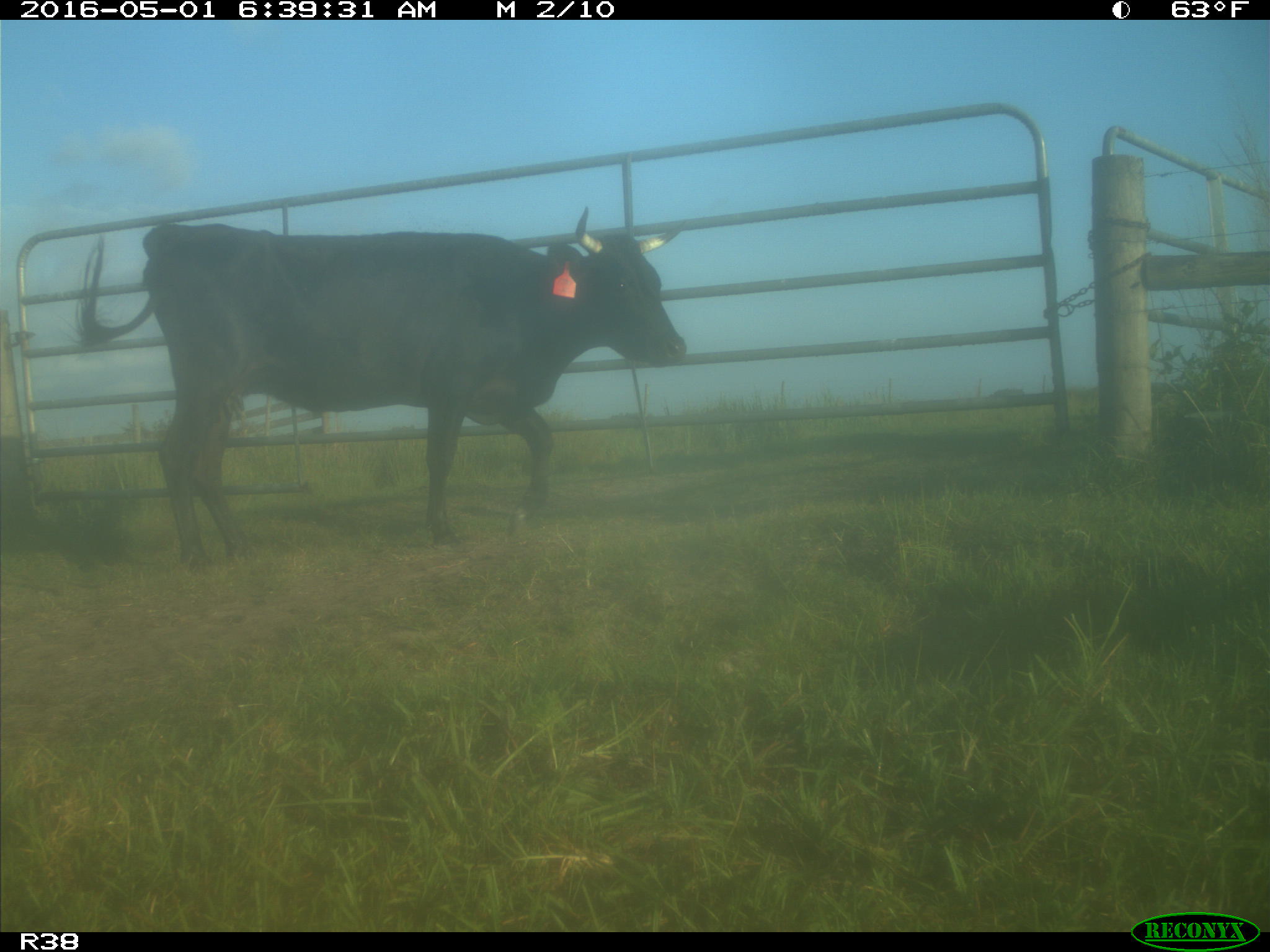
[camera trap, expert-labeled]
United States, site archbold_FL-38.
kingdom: Animalia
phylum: Chordata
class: Mammalia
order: Artiodactyla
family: Bovidae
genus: Bos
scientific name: Bos taurus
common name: domestic cow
Bos taurus (domestic cow).